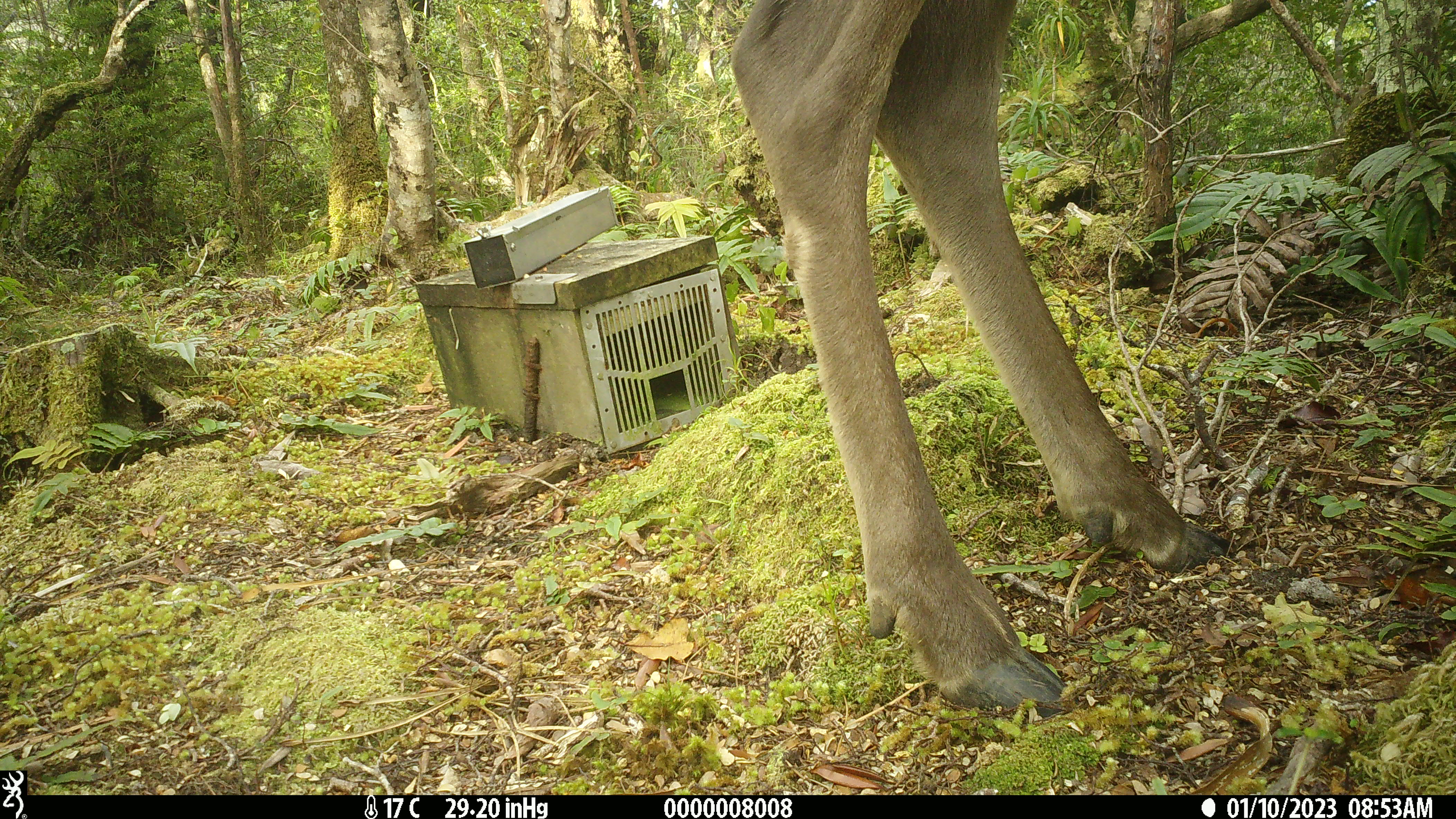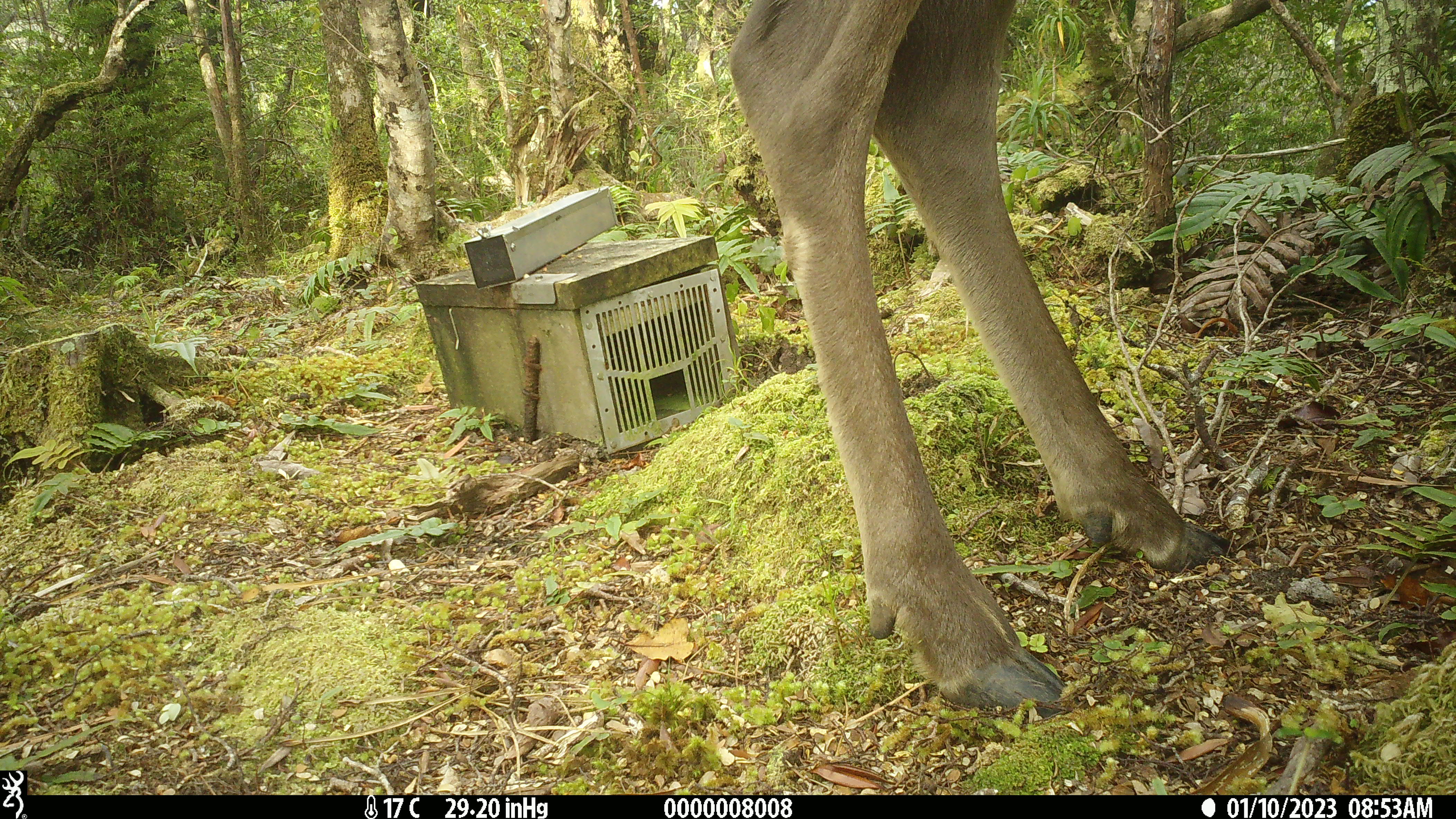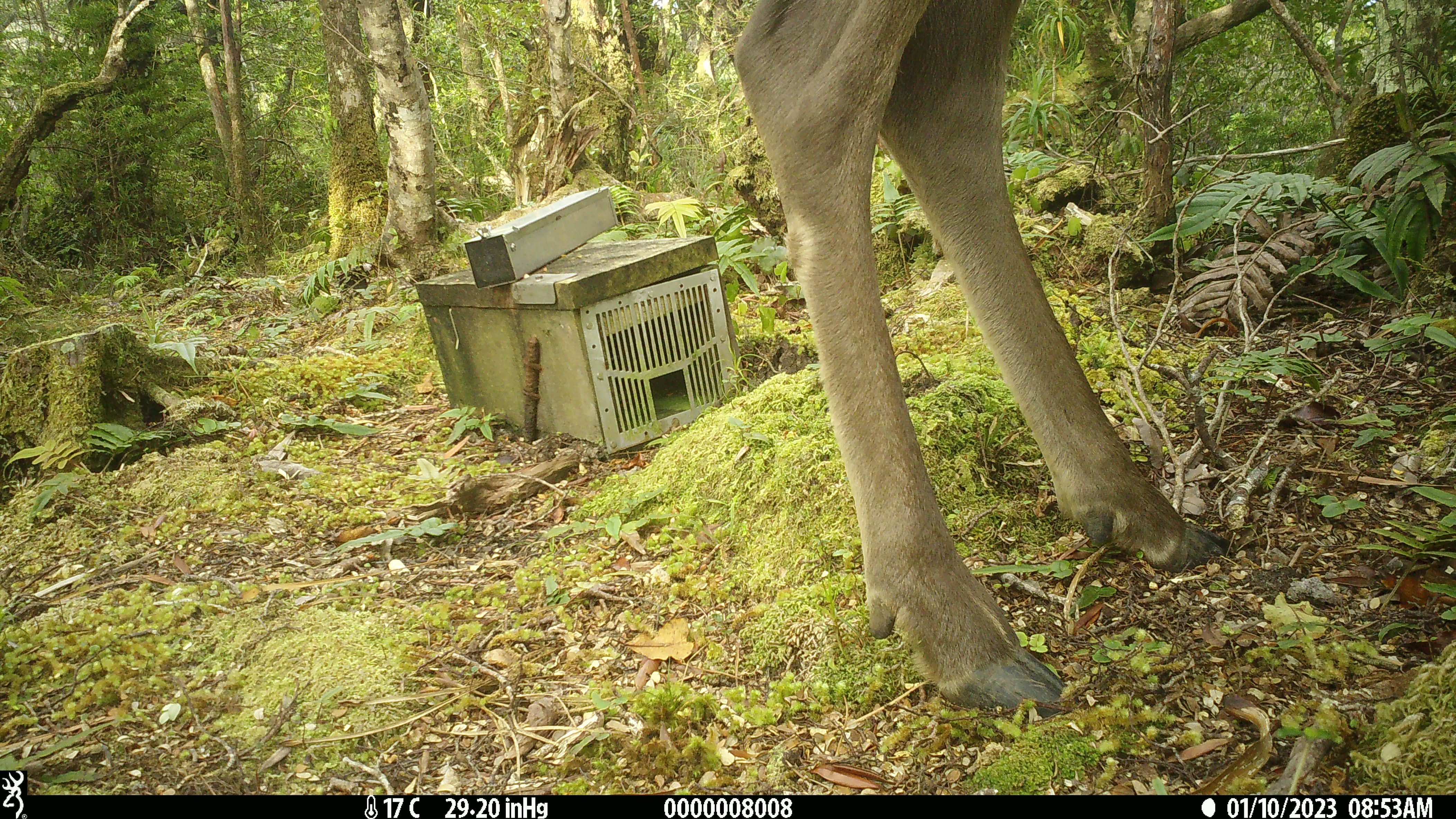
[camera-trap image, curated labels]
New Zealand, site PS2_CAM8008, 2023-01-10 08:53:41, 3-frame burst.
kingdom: Animalia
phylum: Chordata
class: Mammalia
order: Artiodactyla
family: Cervidae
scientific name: Cervidae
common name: deer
Deer (Cervidae).